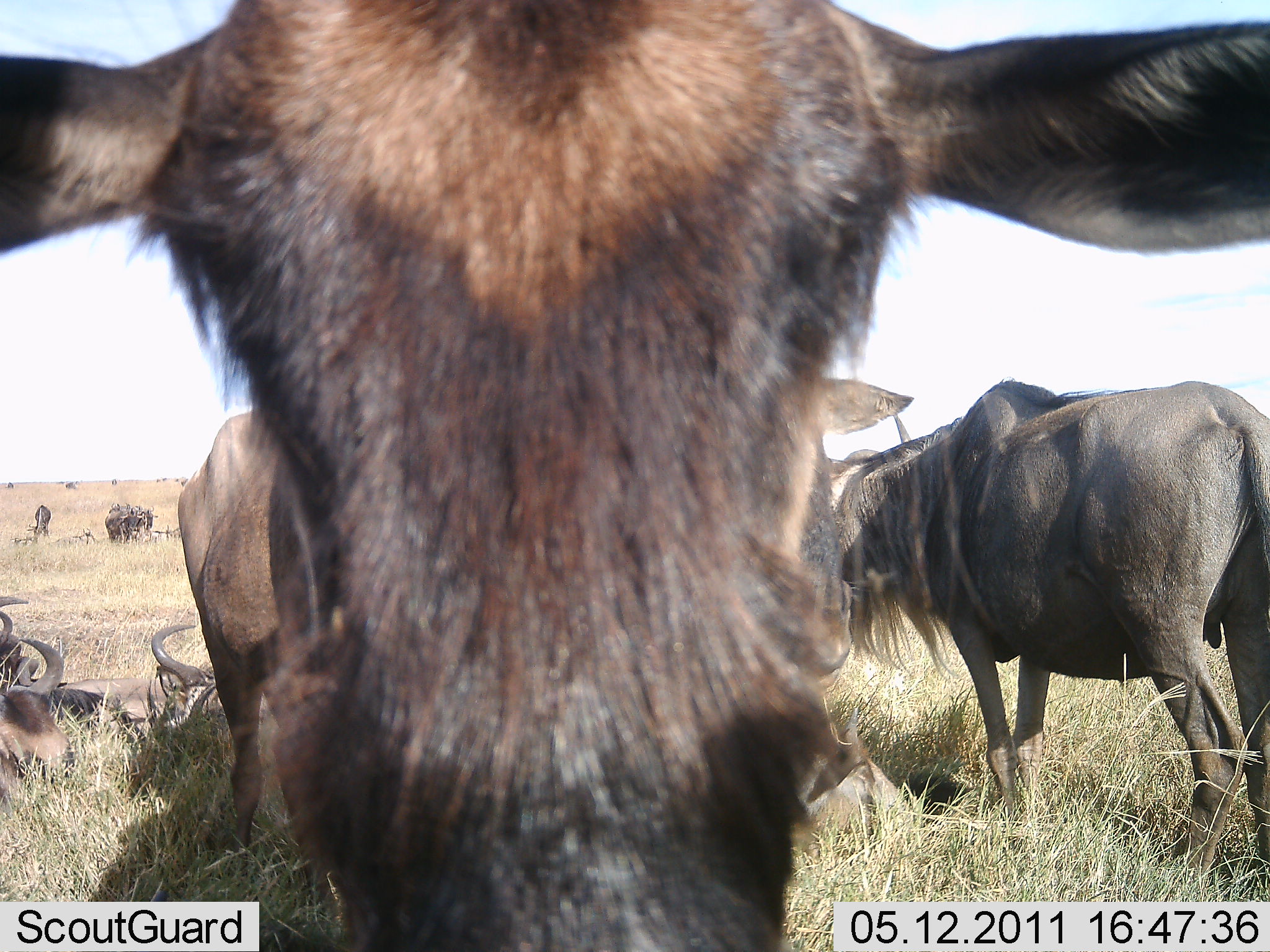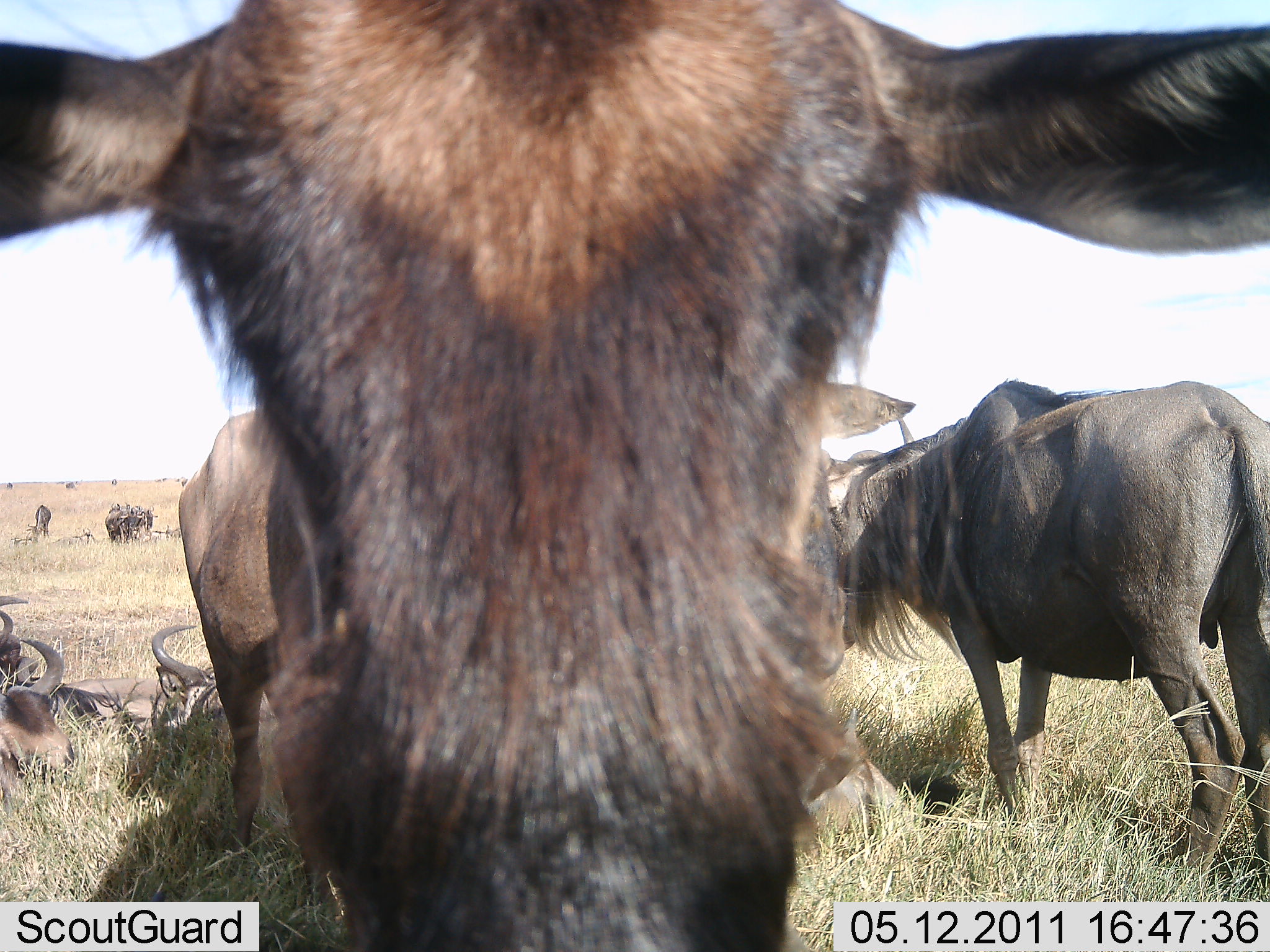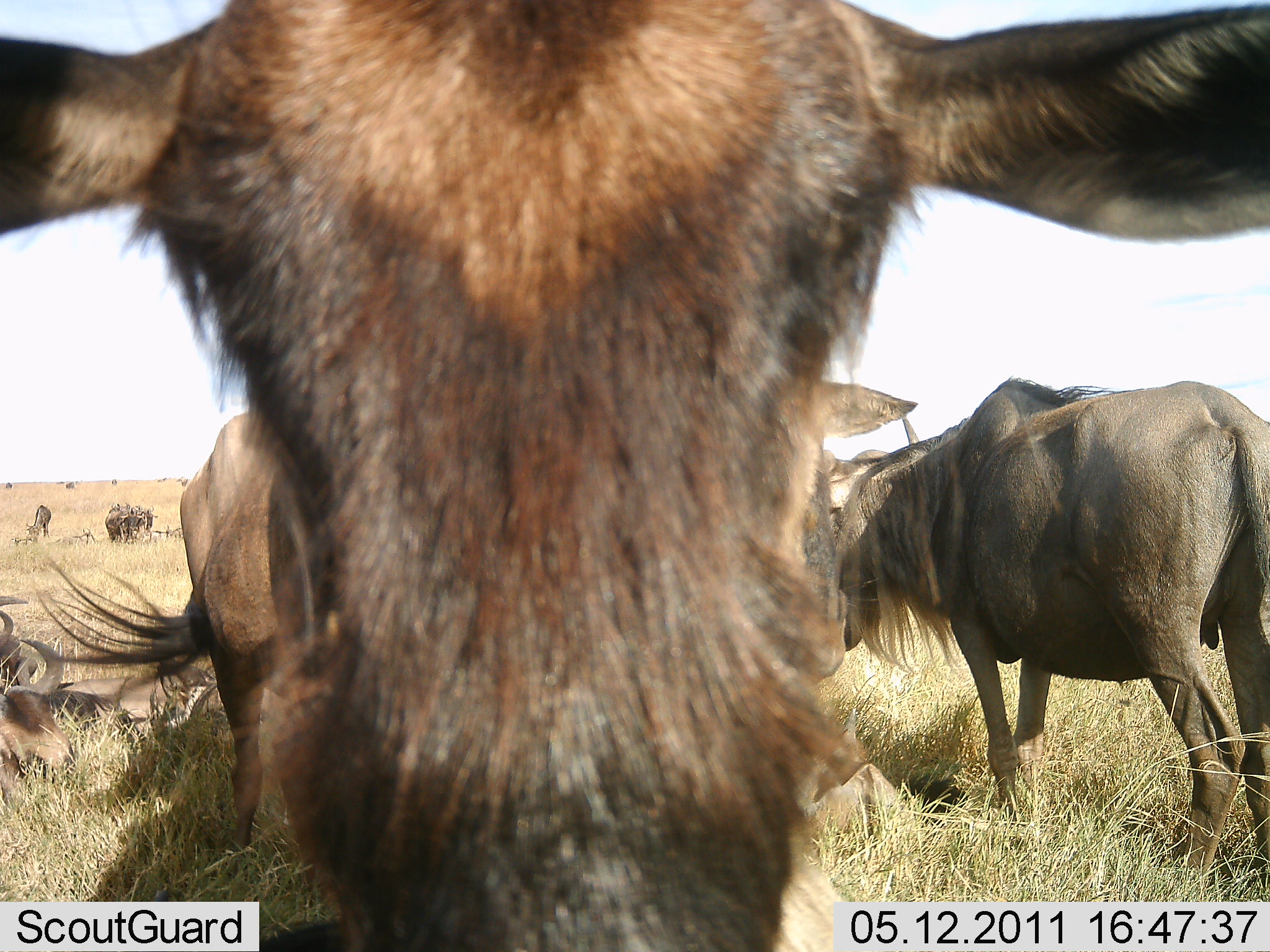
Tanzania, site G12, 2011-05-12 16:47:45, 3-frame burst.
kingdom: Animalia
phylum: Chordata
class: Mammalia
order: Artiodactyla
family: Bovidae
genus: Connochaetes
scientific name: Connochaetes taurinus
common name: blue wildebeest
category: wildebeest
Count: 10.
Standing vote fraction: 83%.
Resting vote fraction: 92%.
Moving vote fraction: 17%.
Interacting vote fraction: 25%.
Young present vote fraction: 0%.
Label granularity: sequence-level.